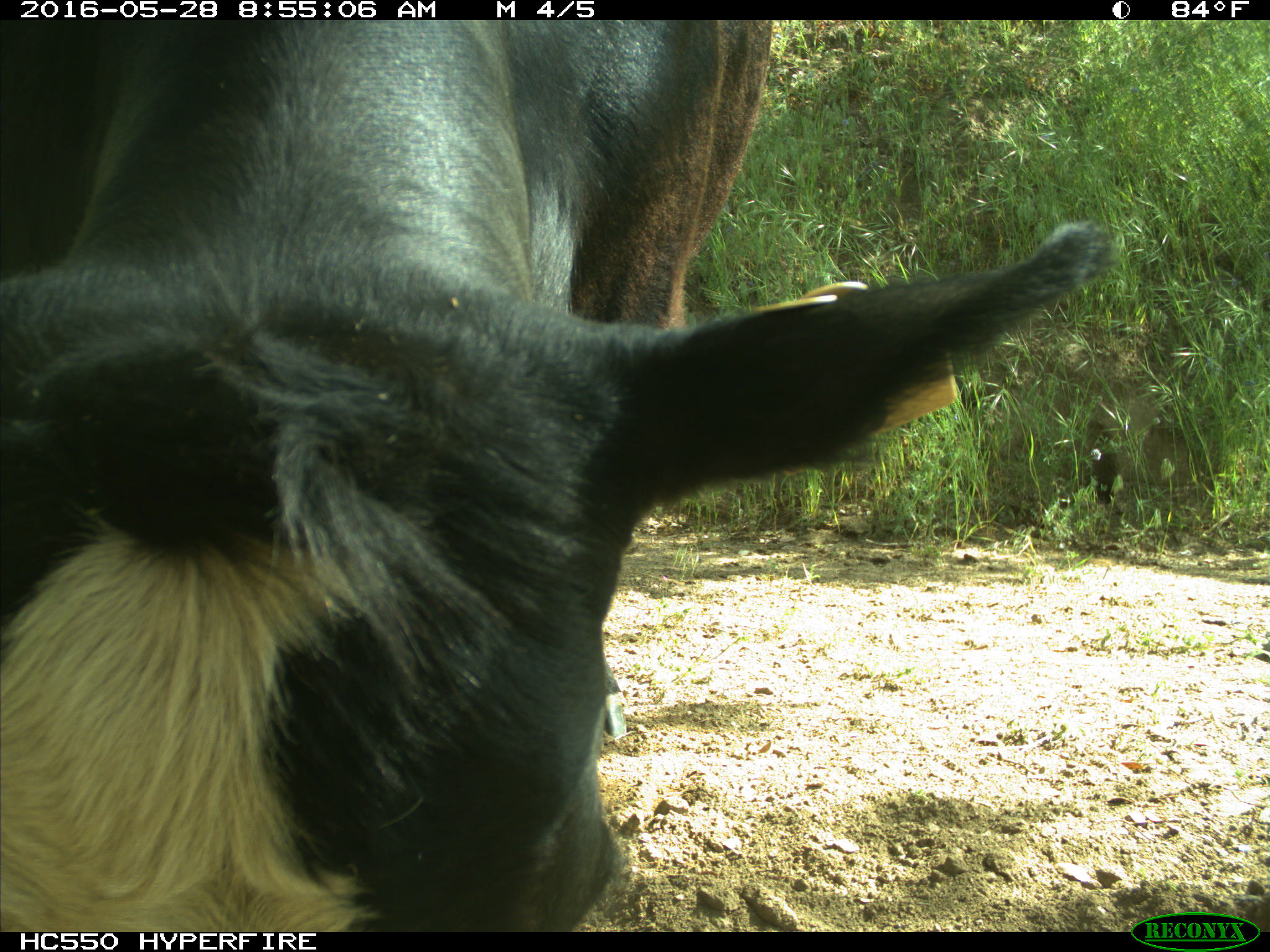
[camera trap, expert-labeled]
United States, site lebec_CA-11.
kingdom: Animalia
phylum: Chordata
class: Mammalia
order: Artiodactyla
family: Bovidae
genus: Bos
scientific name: Bos taurus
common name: domestic cow